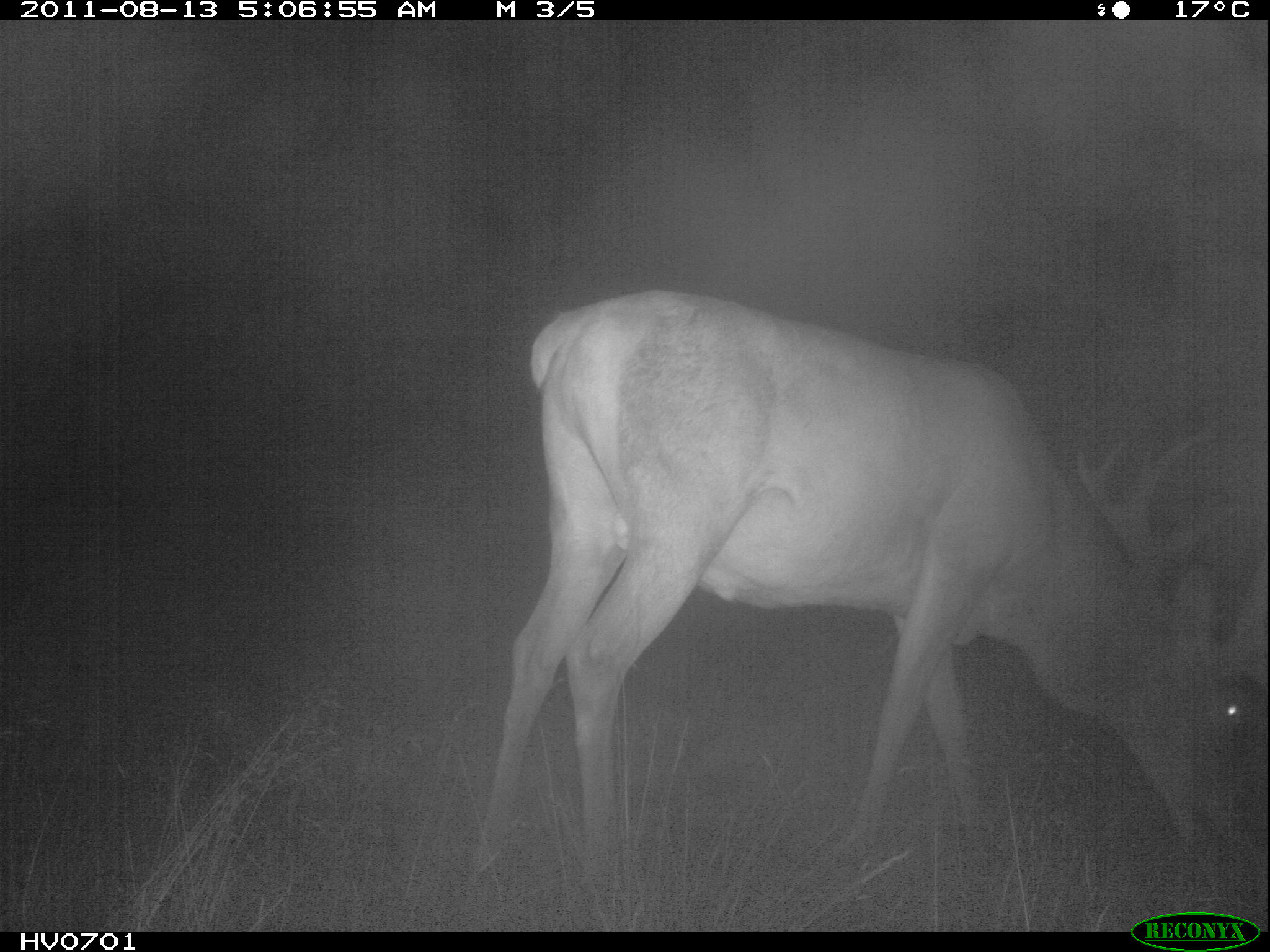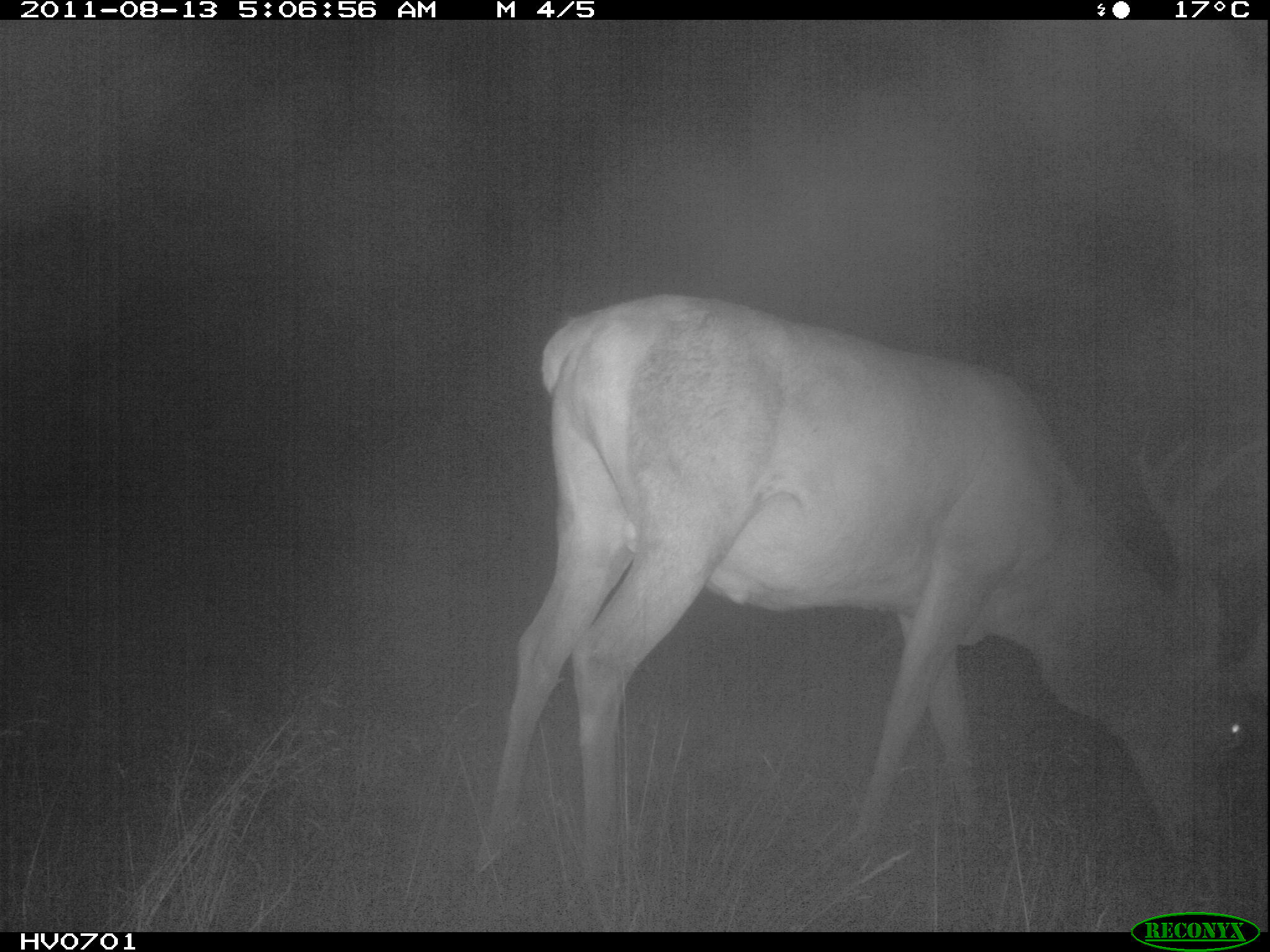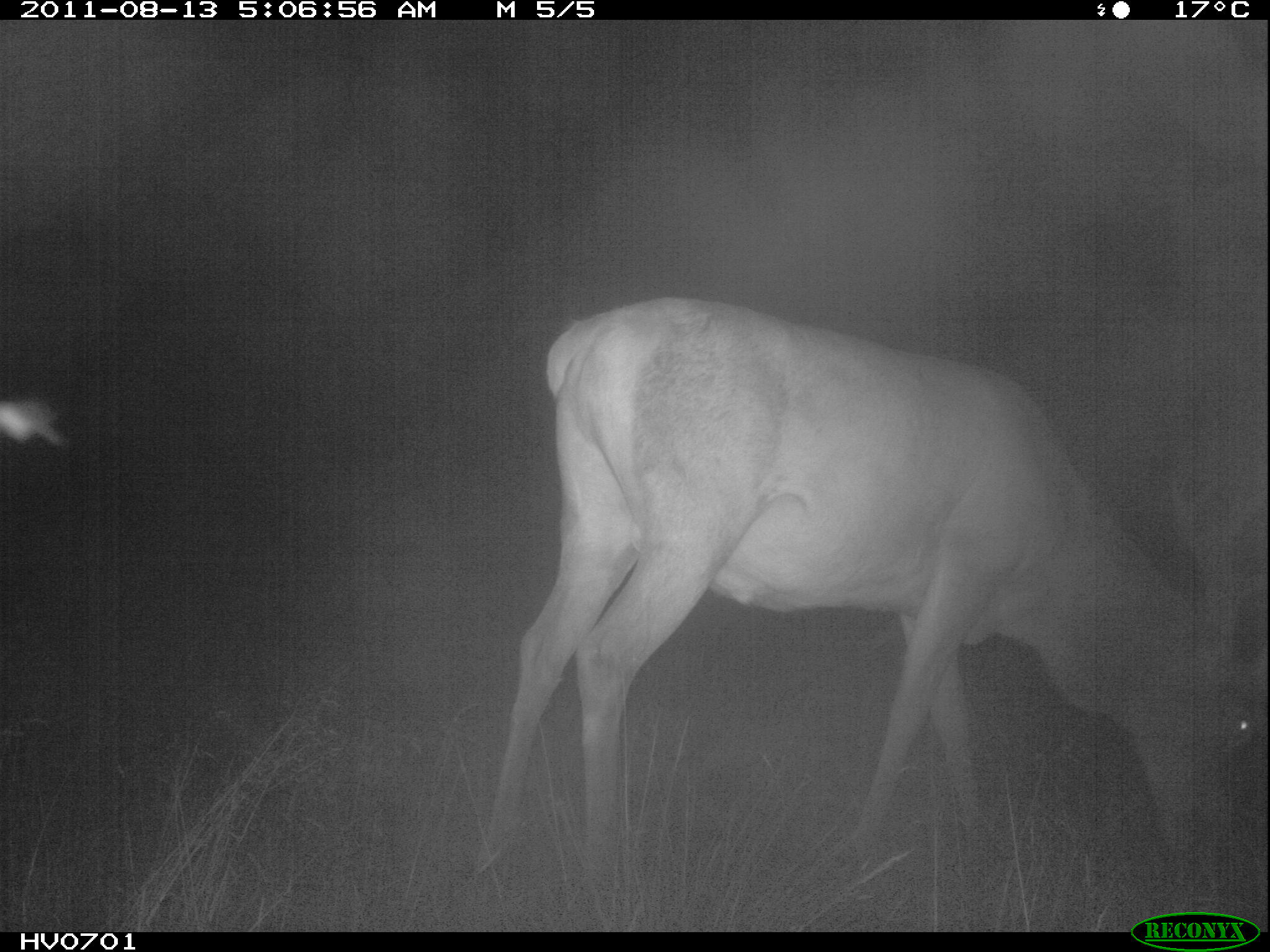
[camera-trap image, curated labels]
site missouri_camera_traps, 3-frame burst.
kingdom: Animalia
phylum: Chordata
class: Mammalia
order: Artiodactyla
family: Cervidae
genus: Cervus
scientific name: Cervus elaphus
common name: red deer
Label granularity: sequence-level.